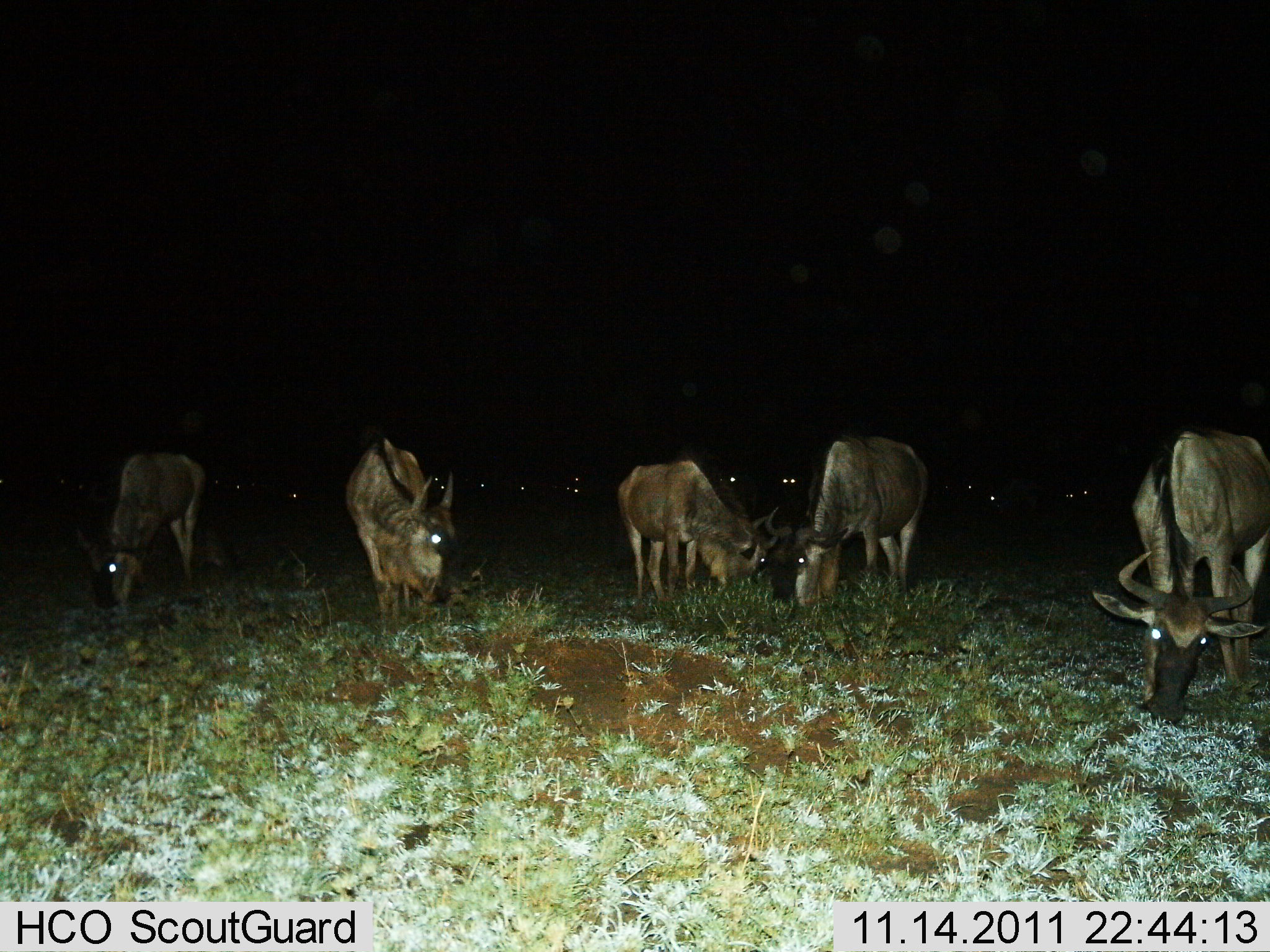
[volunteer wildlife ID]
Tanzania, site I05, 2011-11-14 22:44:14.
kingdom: Animalia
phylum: Chordata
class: Mammalia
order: Artiodactyla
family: Bovidae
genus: Connochaetes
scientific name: Connochaetes taurinus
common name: blue wildebeest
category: wildebeest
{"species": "wildebeest (blue wildebeest) (Connochaetes taurinus)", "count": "5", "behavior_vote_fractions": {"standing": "20%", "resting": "0%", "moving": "0%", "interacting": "0%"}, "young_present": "0%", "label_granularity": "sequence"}